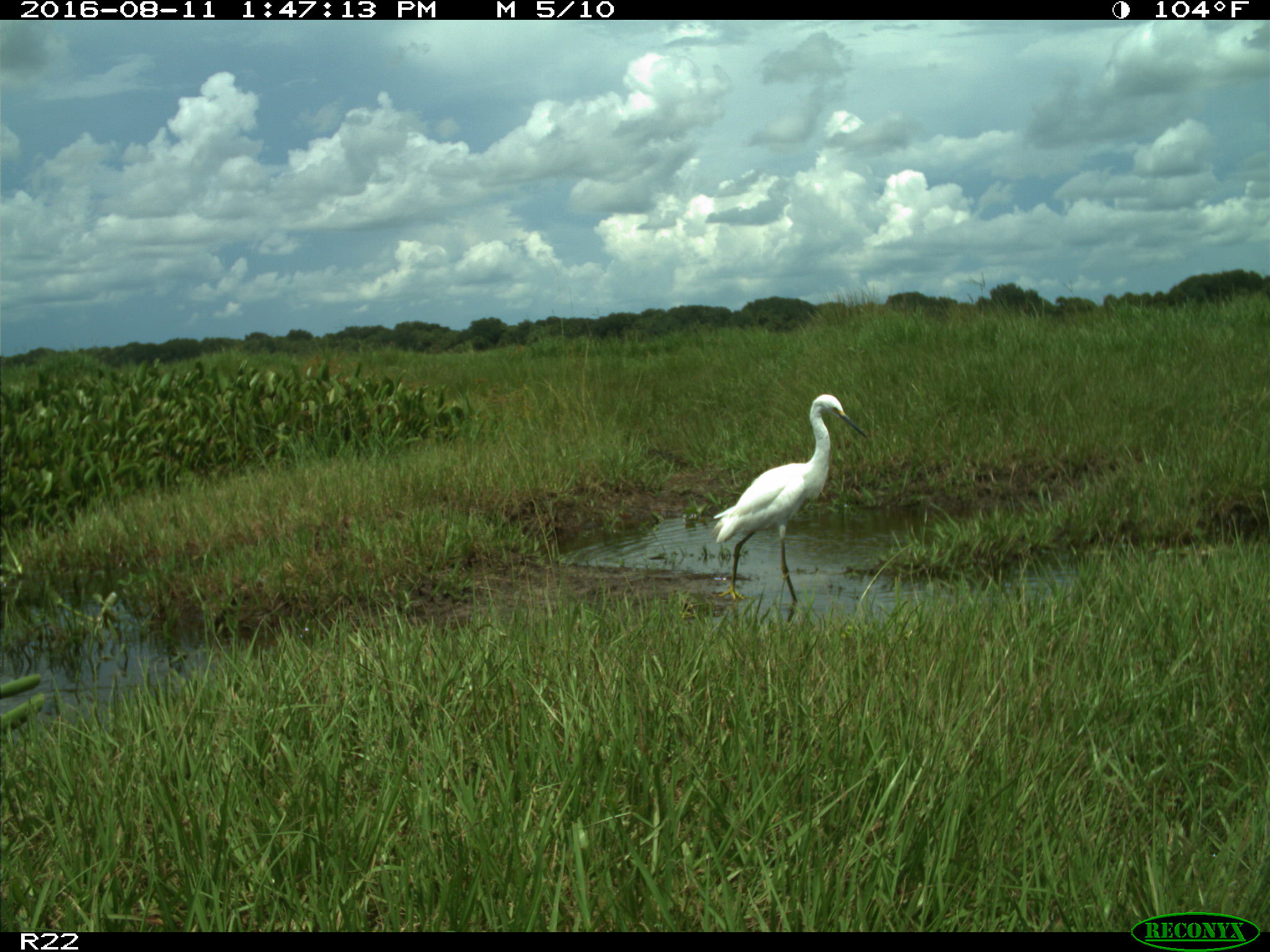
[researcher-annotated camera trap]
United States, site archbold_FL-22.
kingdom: Animalia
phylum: Chordata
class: Aves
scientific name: Aves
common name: birds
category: unidentified bird